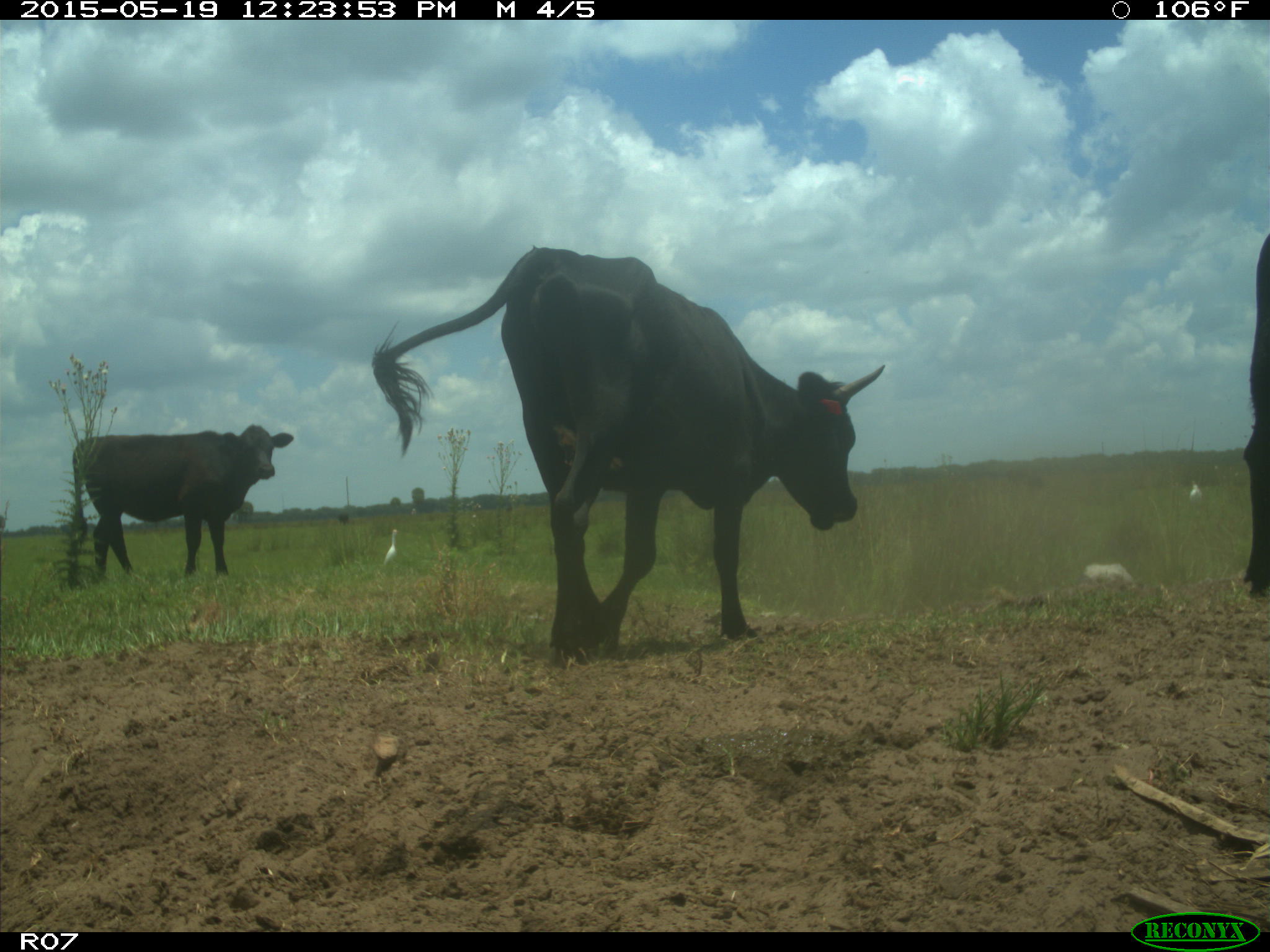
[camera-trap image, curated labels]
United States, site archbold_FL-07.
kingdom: Animalia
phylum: Chordata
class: Mammalia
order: Artiodactyla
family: Bovidae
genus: Bos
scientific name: Bos taurus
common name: domestic cow